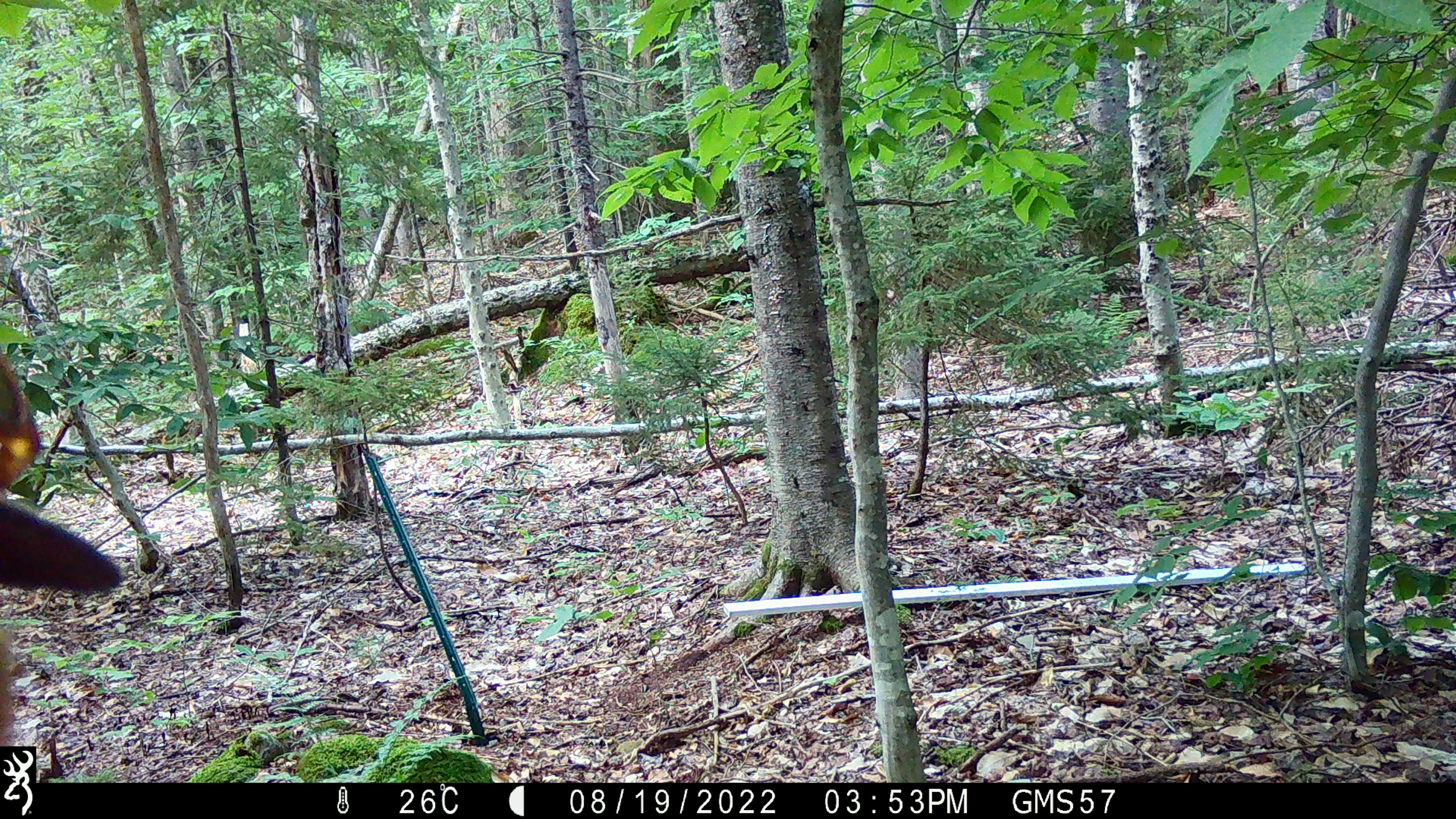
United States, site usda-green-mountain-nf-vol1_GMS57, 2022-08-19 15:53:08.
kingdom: Animalia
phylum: Chordata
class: Mammalia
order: Carnivora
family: Ursidae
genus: Ursus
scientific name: Ursus americanus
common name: black bear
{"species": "black bear (Ursus americanus)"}